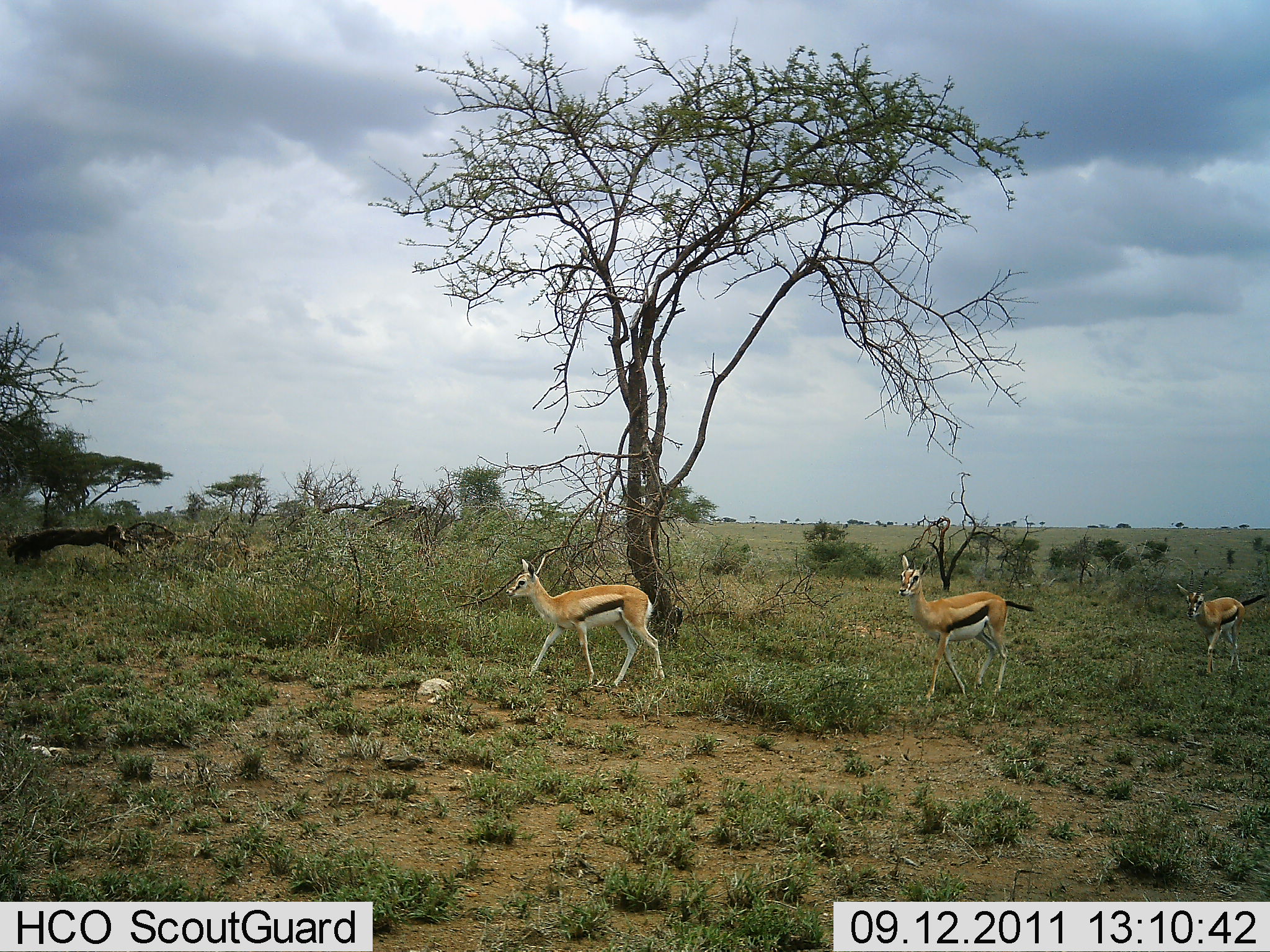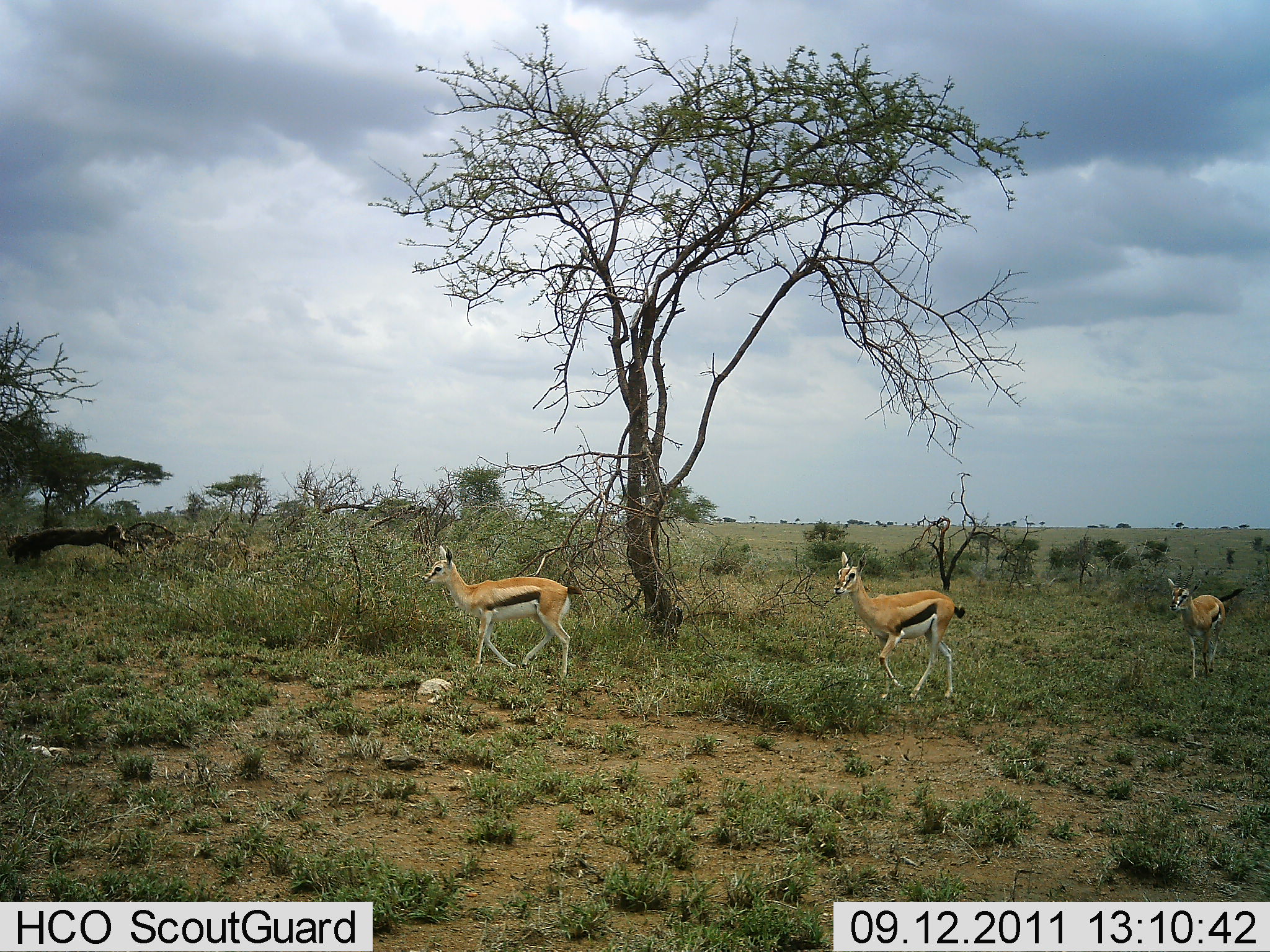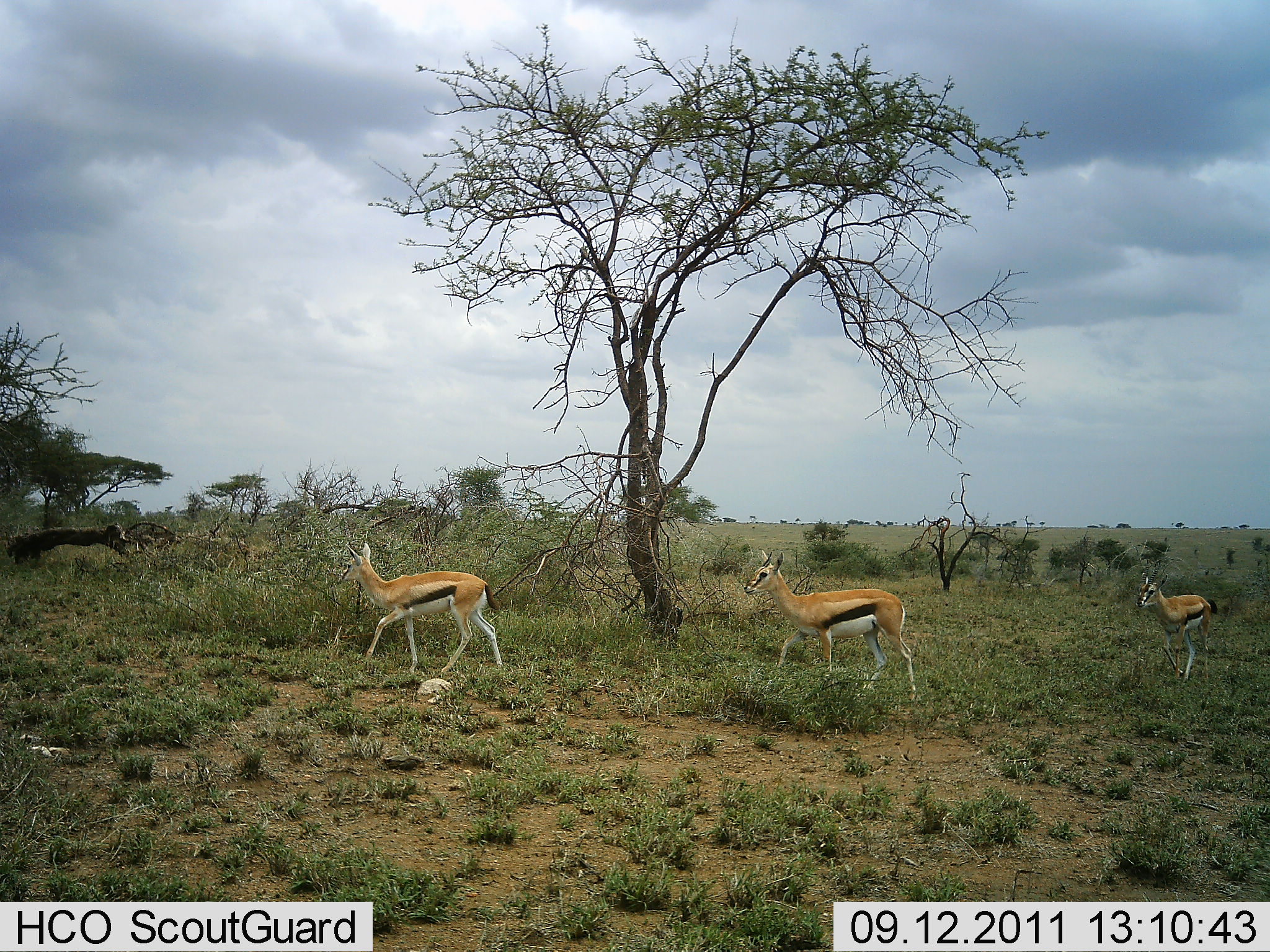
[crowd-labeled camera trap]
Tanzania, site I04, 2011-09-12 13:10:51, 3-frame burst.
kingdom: Animalia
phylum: Chordata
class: Mammalia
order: Artiodactyla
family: Bovidae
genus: Eudorcas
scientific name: Eudorcas thomsonii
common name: thomson's gazelle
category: gazellethomsons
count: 3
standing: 6%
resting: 0%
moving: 100%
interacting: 0%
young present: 6%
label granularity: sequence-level